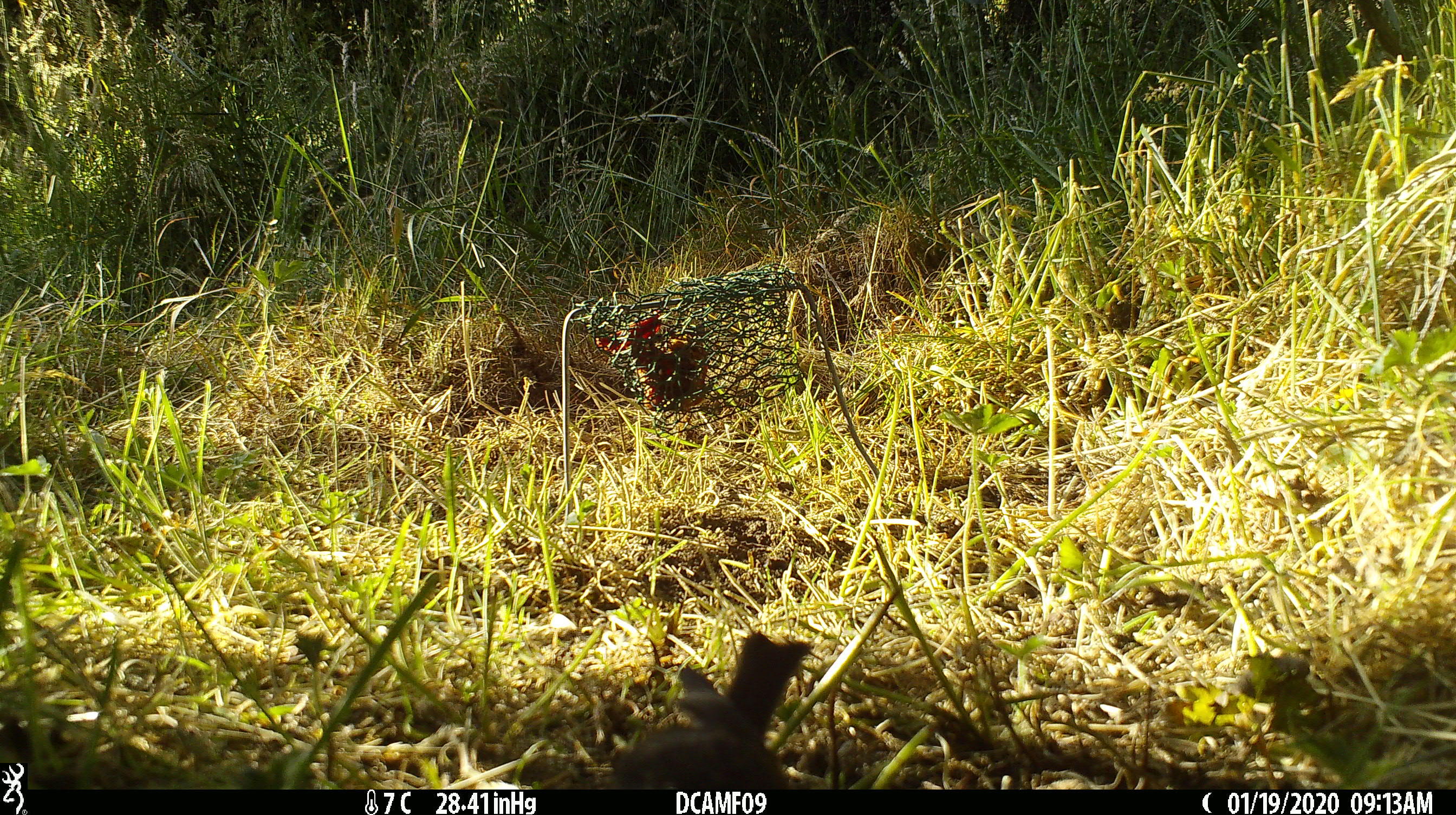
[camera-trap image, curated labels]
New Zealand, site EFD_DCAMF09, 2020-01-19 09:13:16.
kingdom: Animalia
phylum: Chordata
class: Aves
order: Passeriformes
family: Petroicidae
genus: Petroica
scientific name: Petroica australis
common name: new zealand robin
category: robin